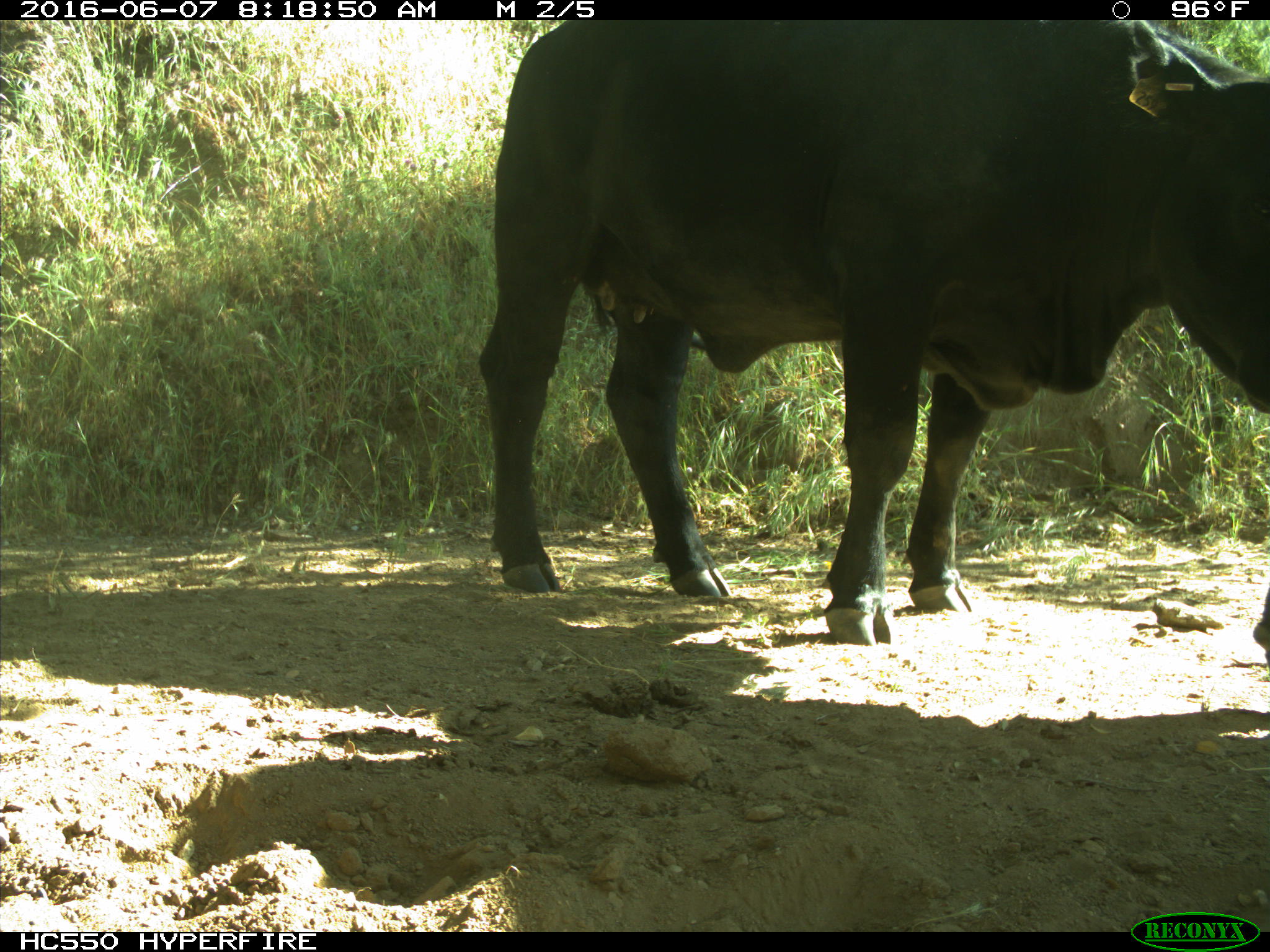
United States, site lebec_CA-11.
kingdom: Animalia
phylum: Chordata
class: Mammalia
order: Artiodactyla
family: Bovidae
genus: Bos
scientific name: Bos taurus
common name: domestic cow